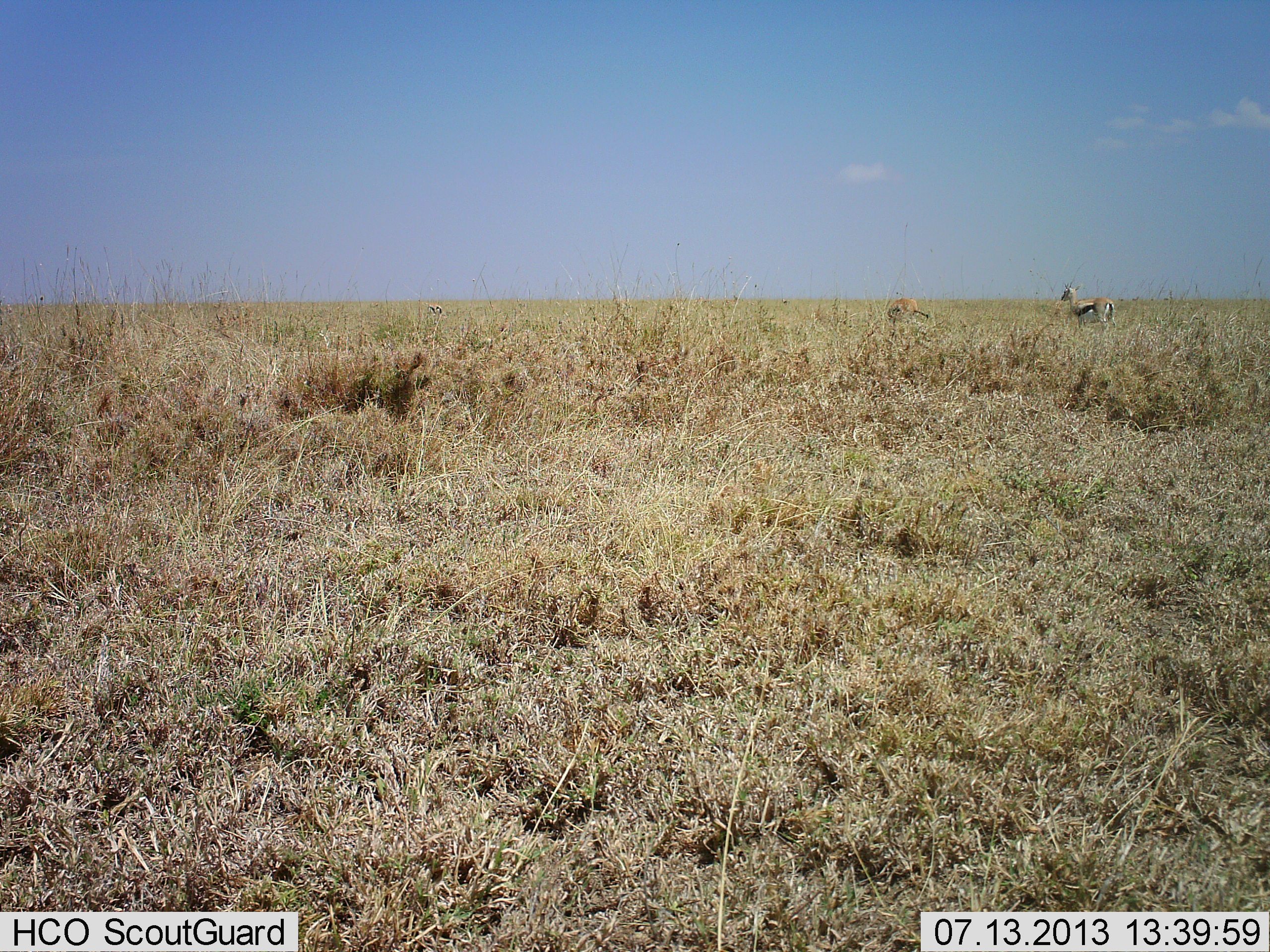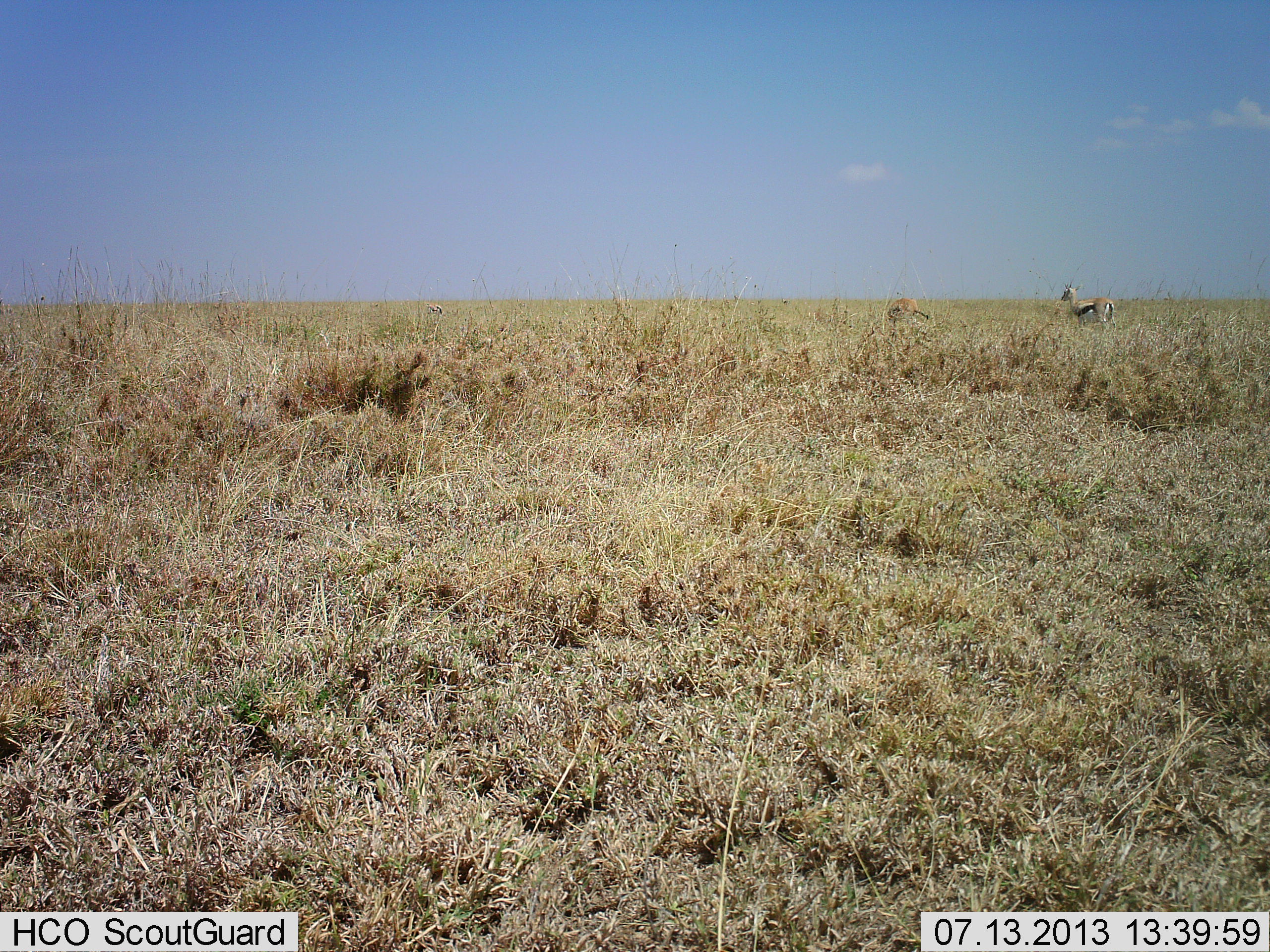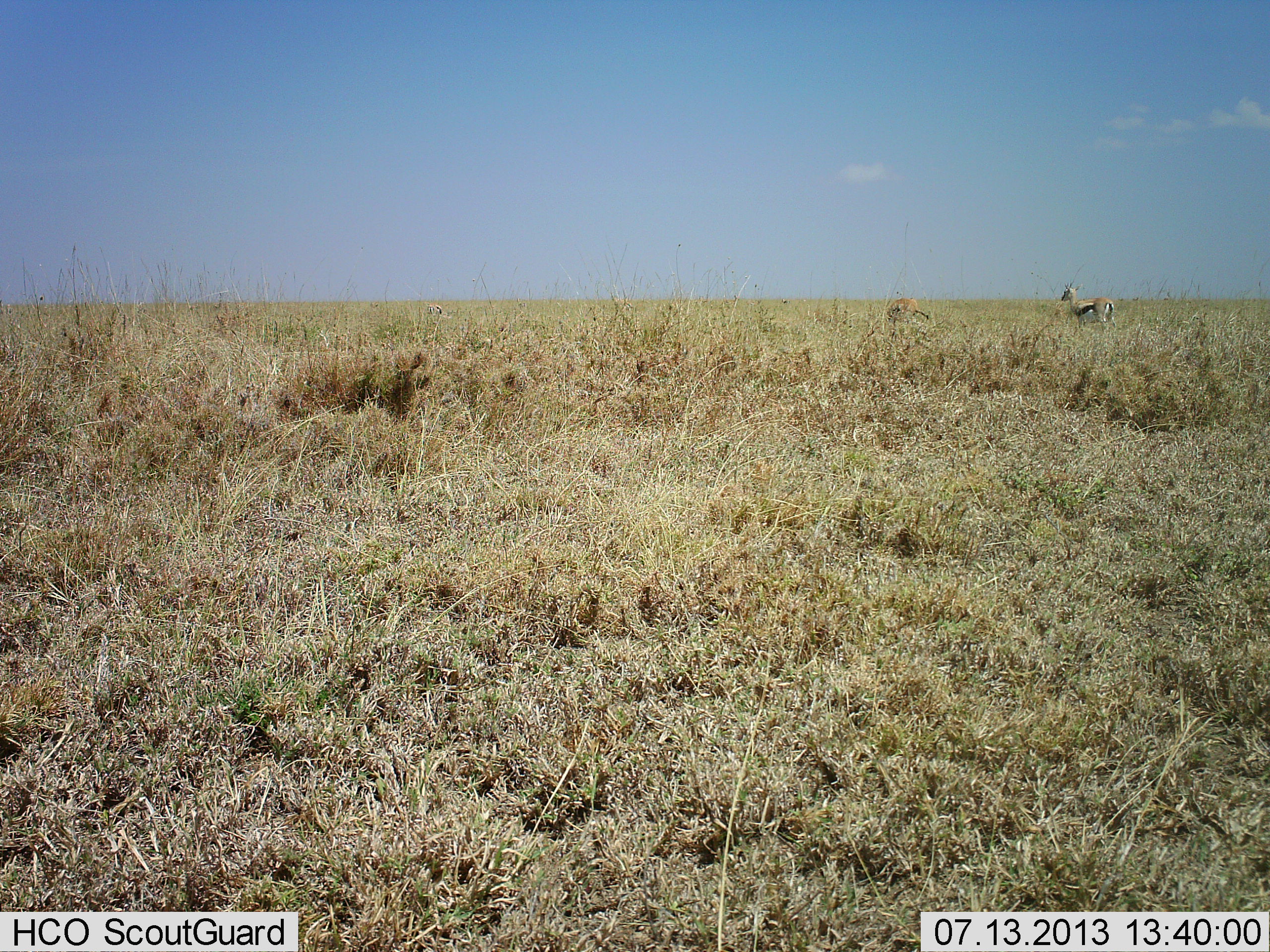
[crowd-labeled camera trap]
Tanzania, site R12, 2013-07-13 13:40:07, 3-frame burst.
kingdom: Animalia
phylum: Chordata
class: Mammalia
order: Artiodactyla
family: Bovidae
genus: Eudorcas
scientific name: Eudorcas thomsonii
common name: thomson's gazelle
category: gazellethomsons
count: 2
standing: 88%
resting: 4%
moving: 4%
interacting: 0%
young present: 0%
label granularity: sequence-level